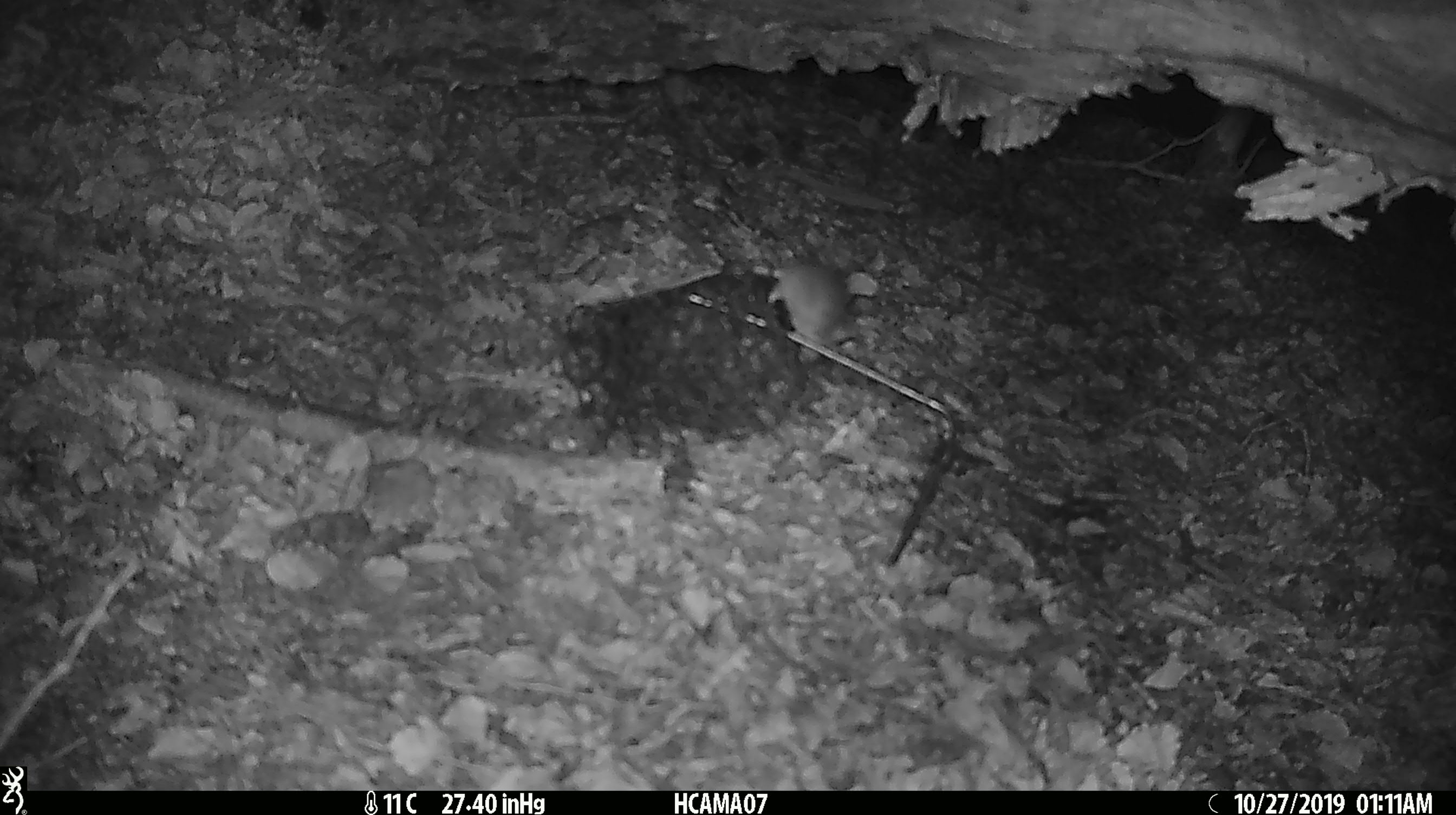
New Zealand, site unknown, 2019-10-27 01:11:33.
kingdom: Animalia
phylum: Chordata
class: Mammalia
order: Rodentia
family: Muridae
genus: Mus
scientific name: Mus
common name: mouse